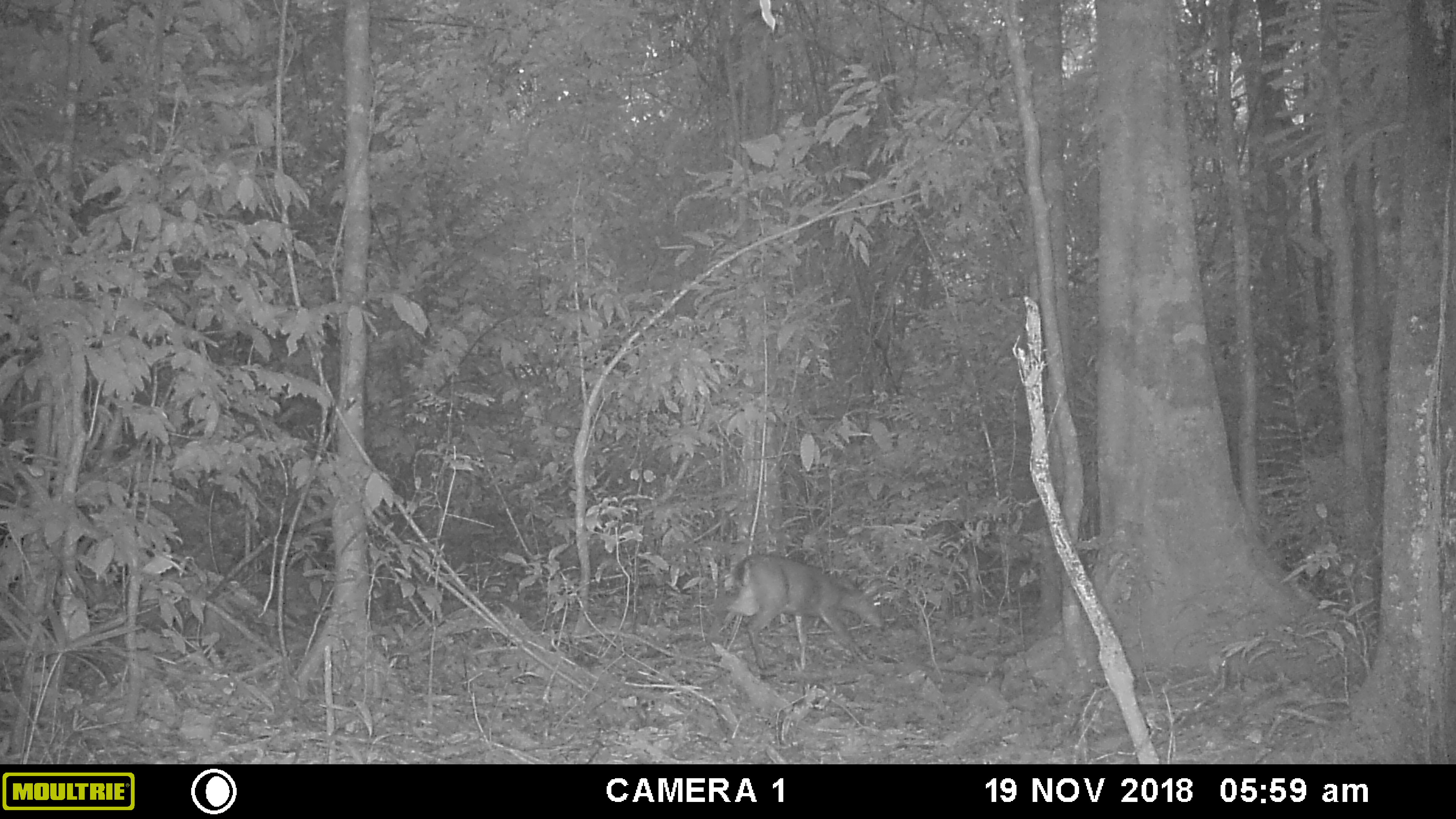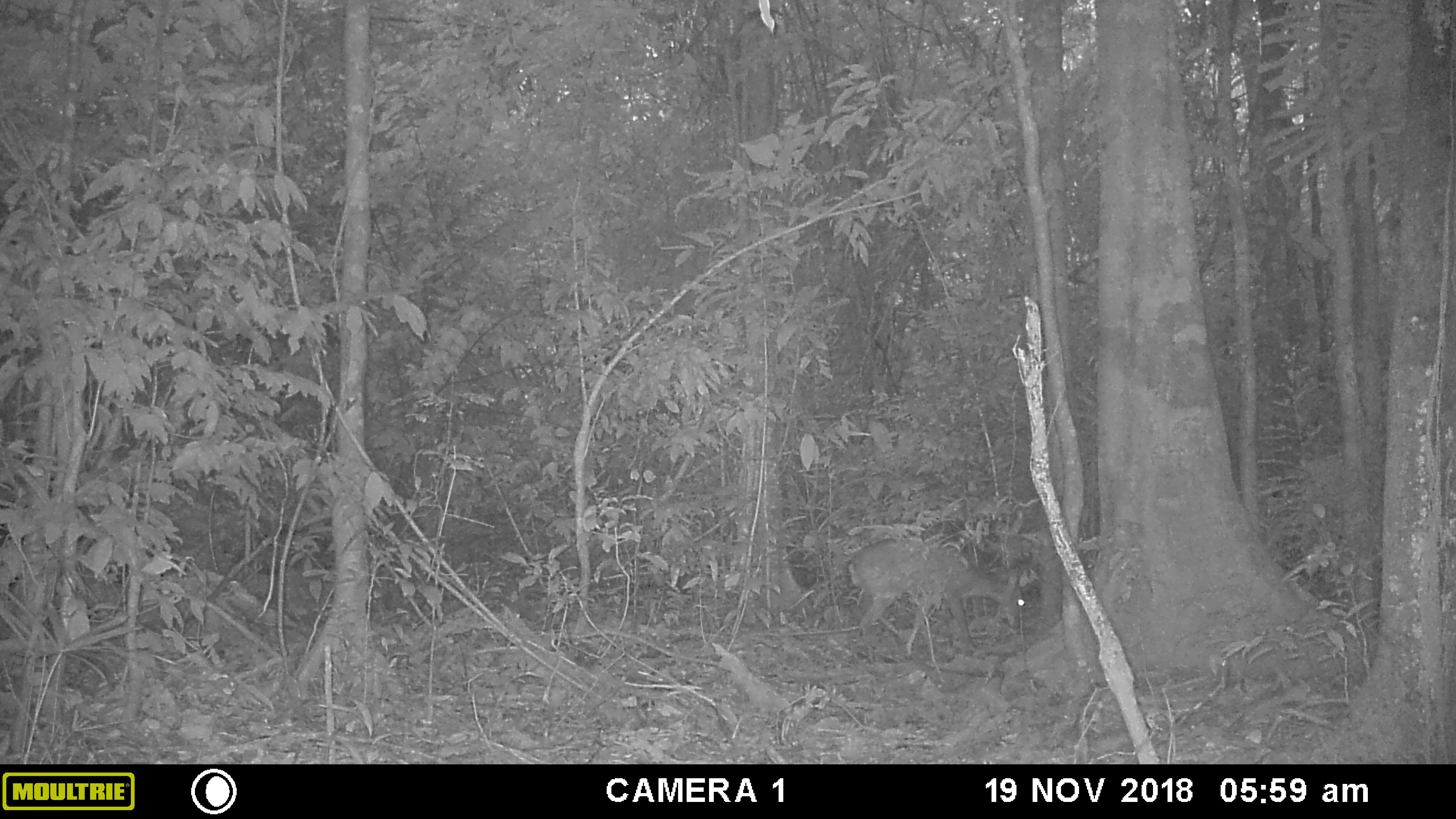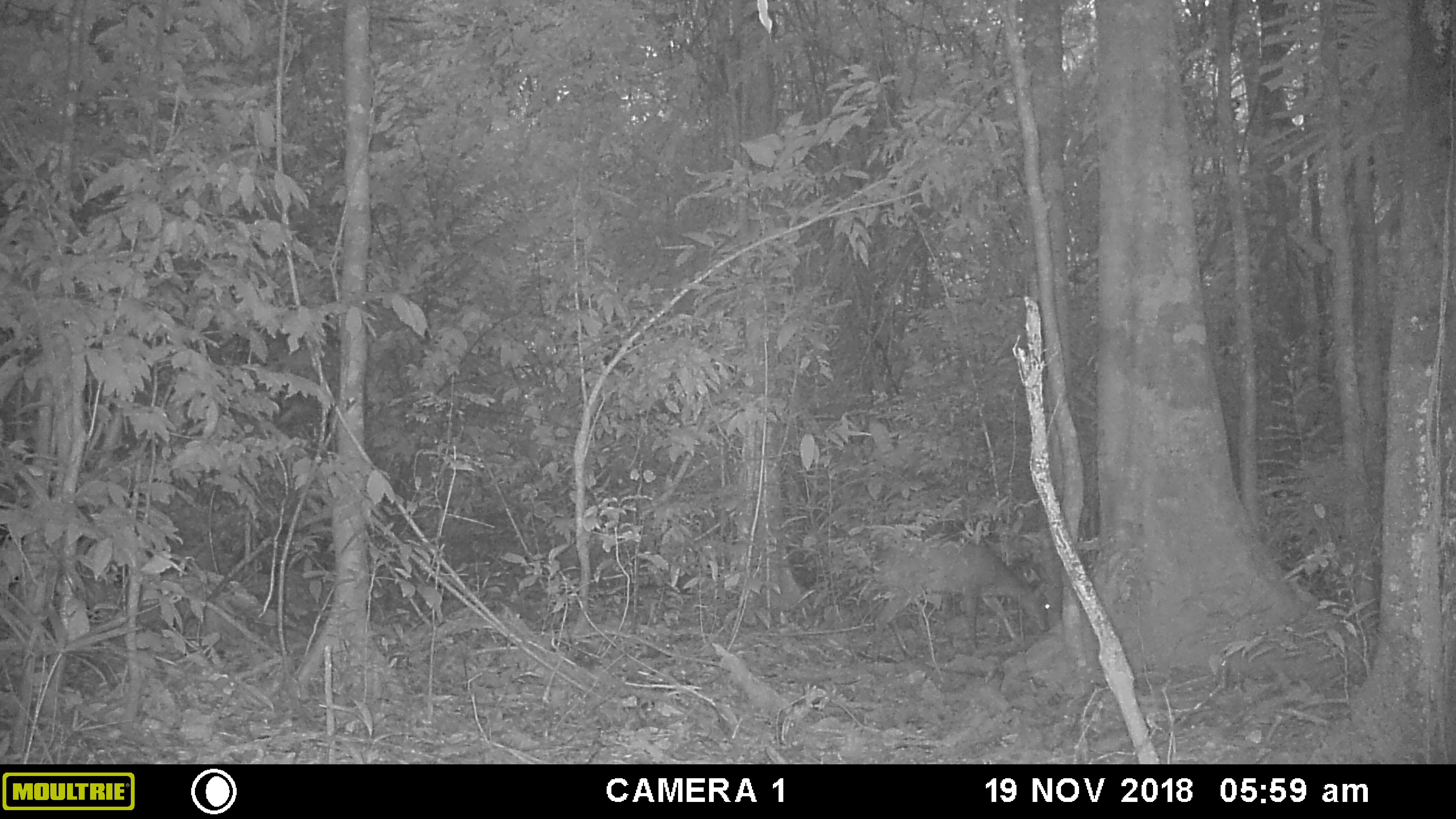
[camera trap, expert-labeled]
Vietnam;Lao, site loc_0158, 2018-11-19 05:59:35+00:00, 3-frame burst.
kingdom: Animalia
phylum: Chordata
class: Mammalia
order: Artiodactyla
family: Cervidae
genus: Muntiacus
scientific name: Muntiacus rooseveltorum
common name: roosevelt's muntjac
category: roosevelts muntjac group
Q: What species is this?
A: Roosevelts muntjac group (roosevelt's muntjac) (Muntiacus rooseveltorum).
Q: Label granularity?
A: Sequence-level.